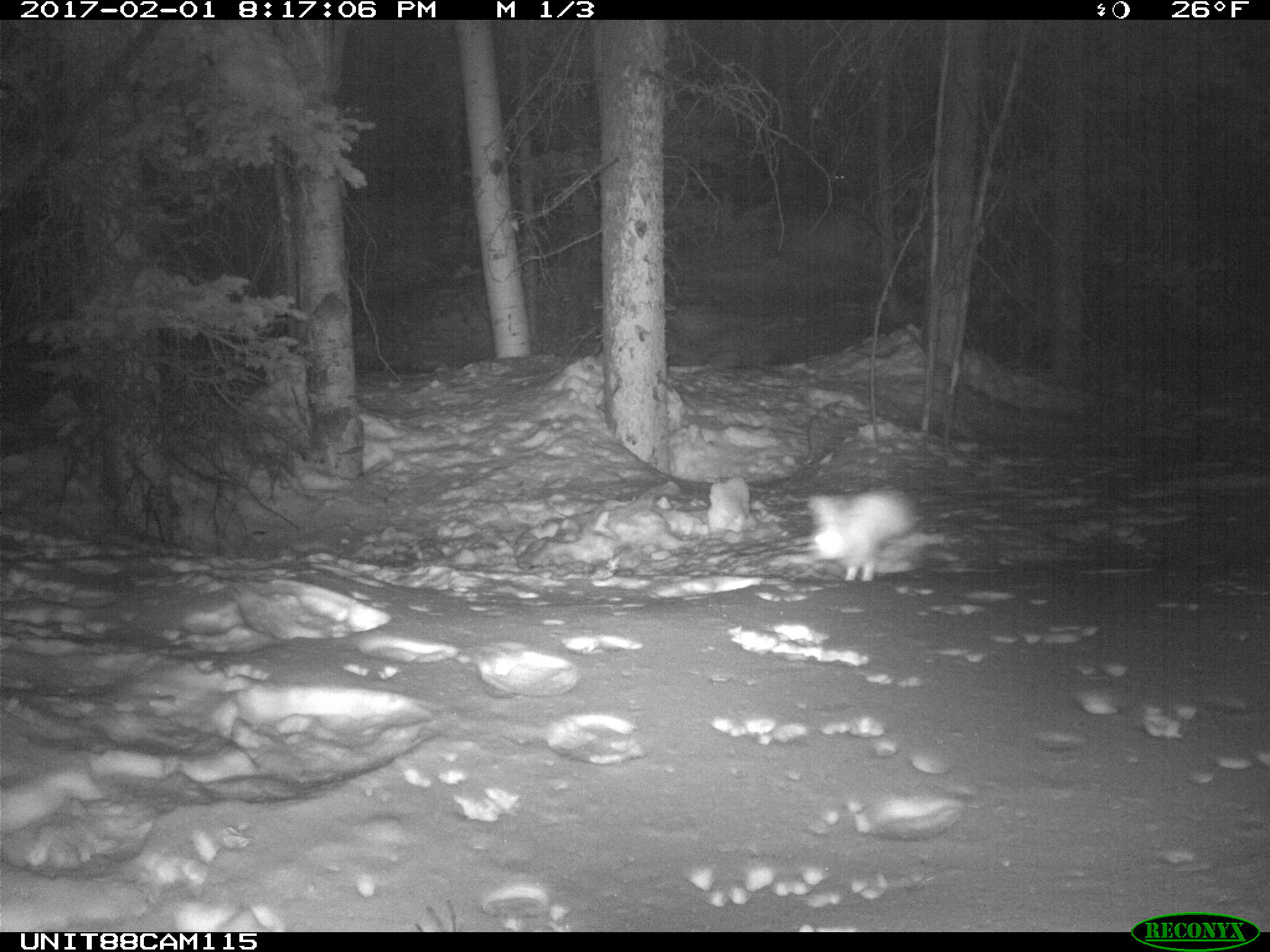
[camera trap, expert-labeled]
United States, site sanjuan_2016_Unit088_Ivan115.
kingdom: Animalia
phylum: Chordata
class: Mammalia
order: Lagomorpha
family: Leporidae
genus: Lepus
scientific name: Lepus americanus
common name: snowshoe hare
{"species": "Lepus americanus (snowshoe hare)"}